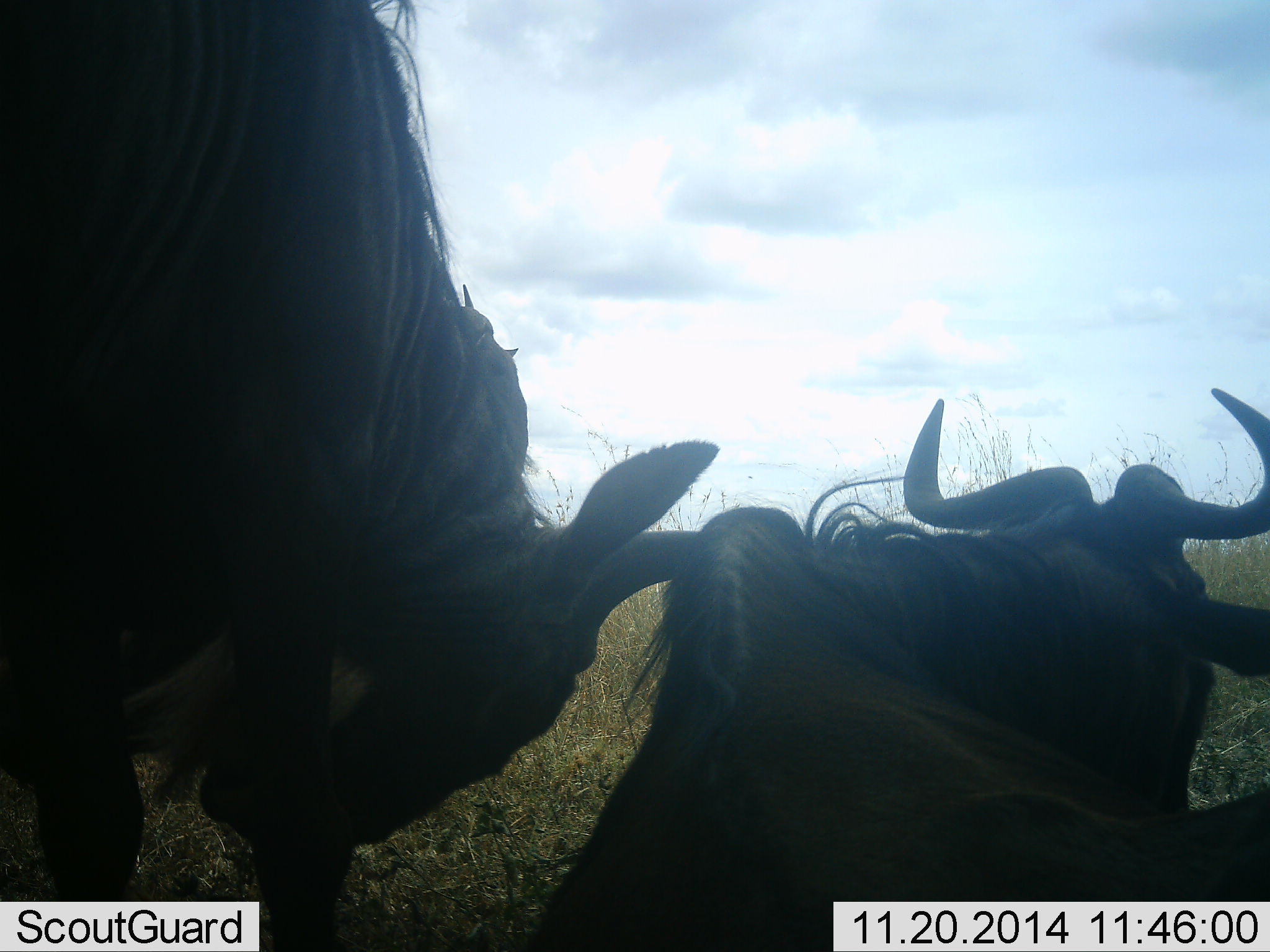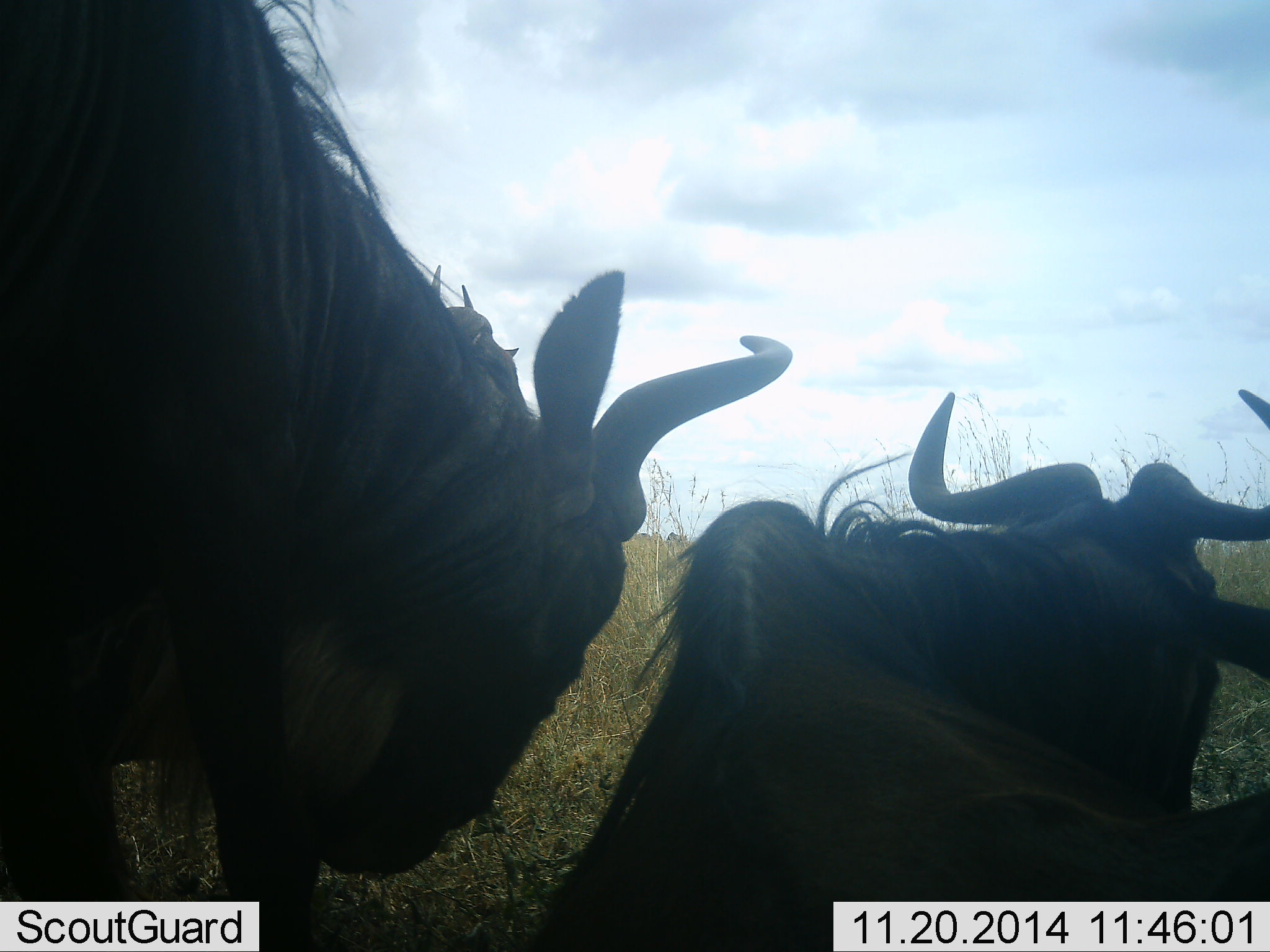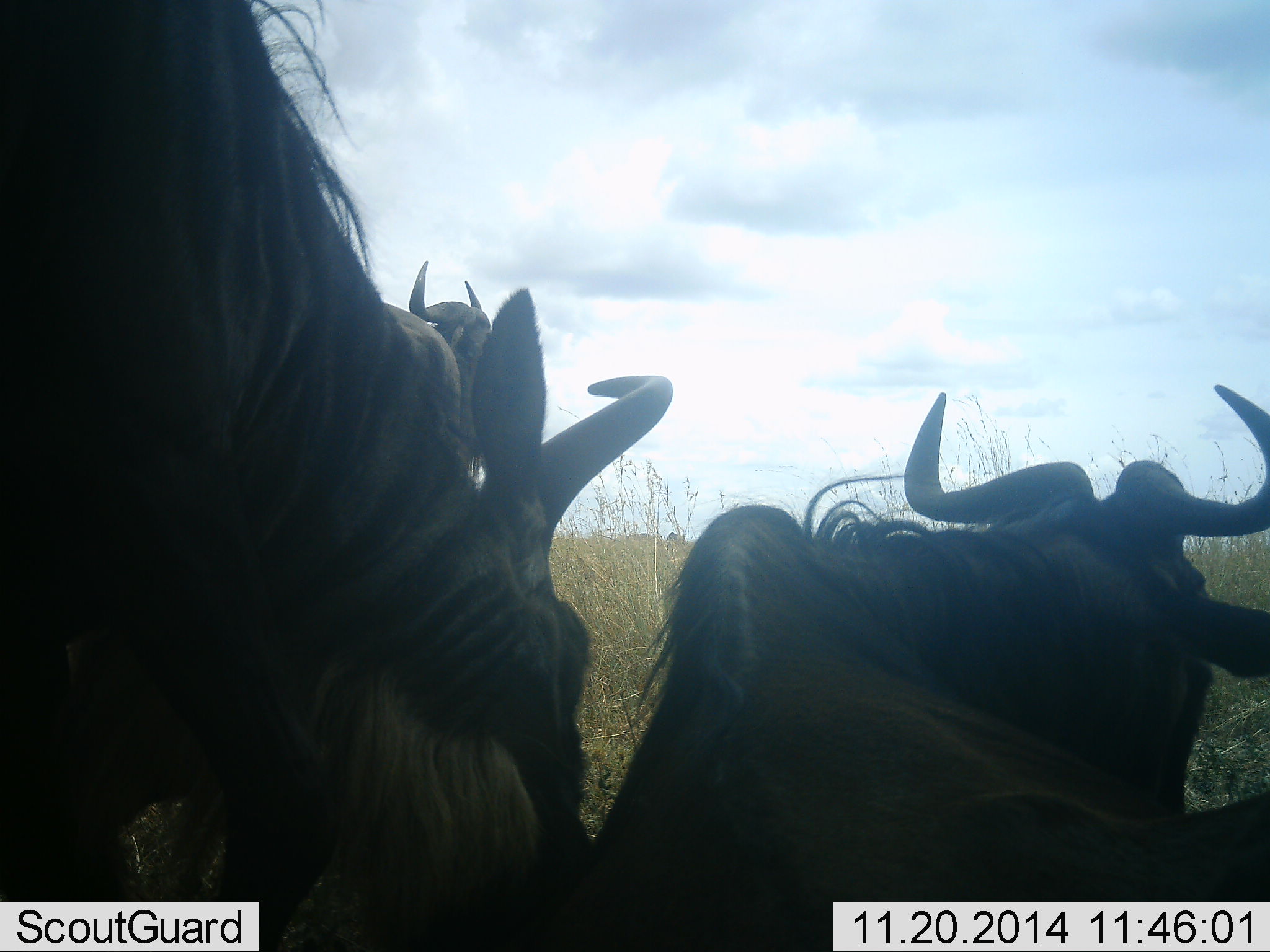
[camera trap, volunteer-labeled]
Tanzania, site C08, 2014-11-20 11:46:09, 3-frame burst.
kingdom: Animalia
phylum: Chordata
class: Mammalia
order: Artiodactyla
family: Bovidae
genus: Connochaetes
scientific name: Connochaetes taurinus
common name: blue wildebeest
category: wildebeest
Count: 2.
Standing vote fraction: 60%.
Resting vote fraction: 70%.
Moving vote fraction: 0%.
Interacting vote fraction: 10%.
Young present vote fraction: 0%.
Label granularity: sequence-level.